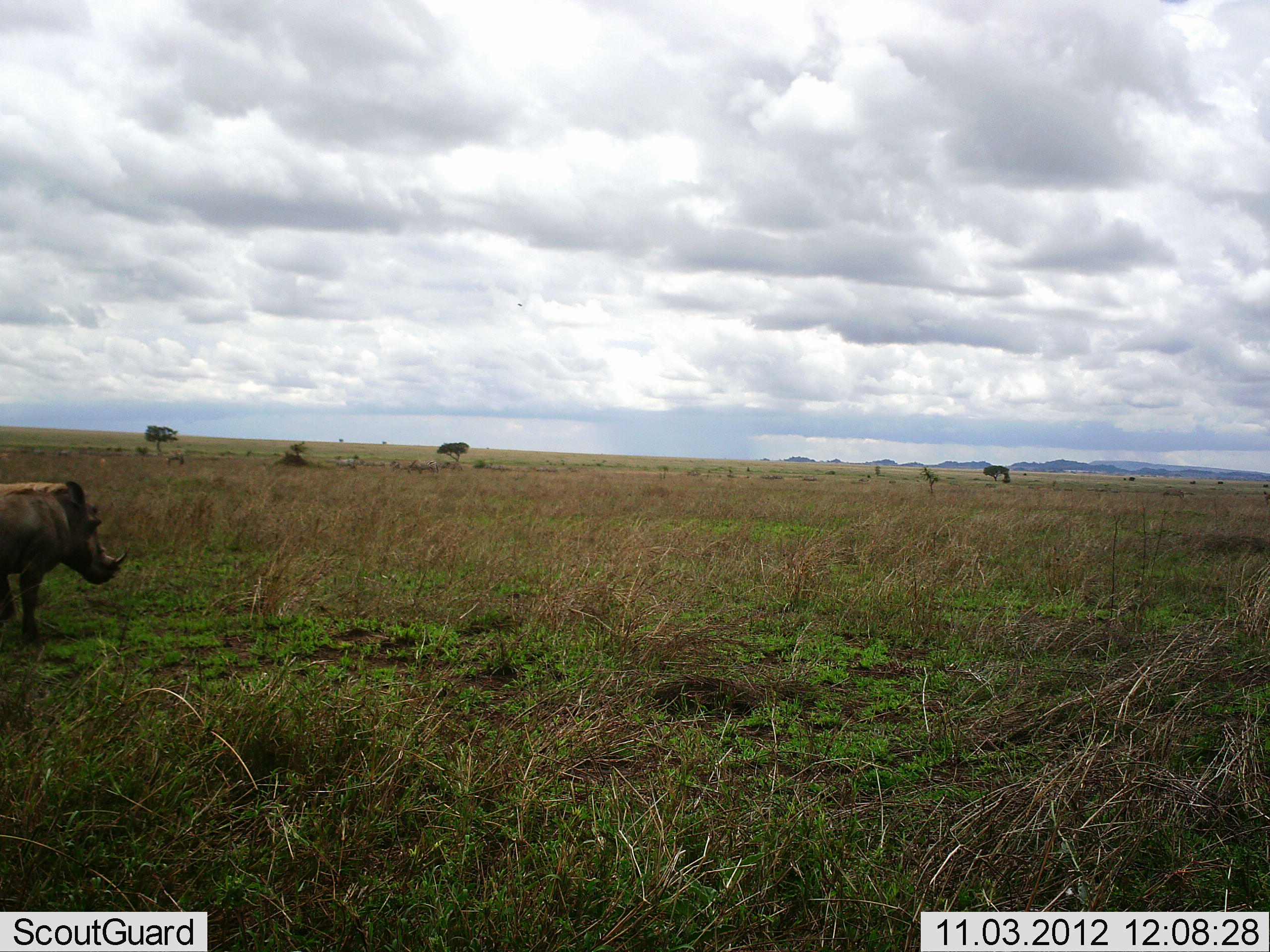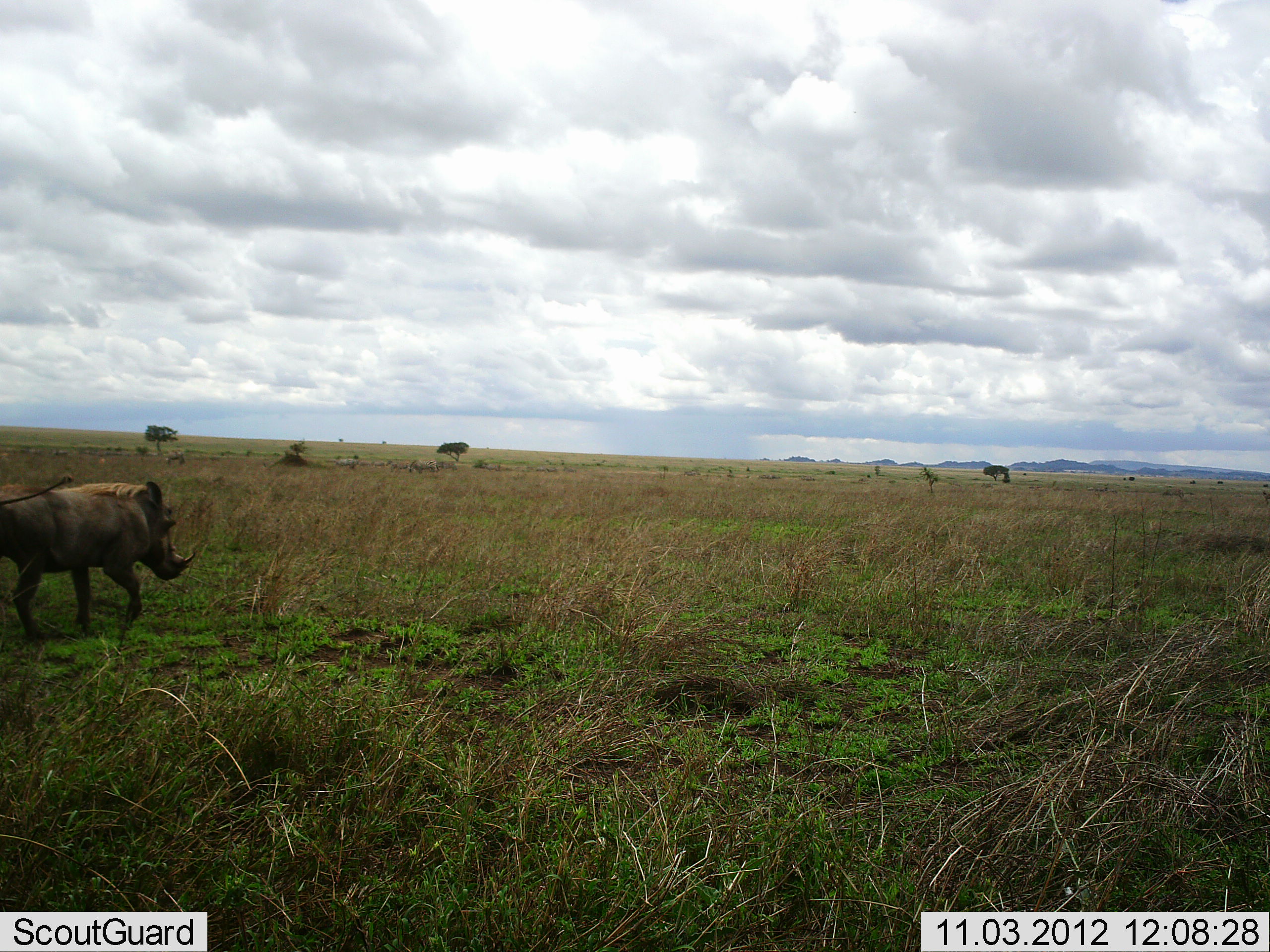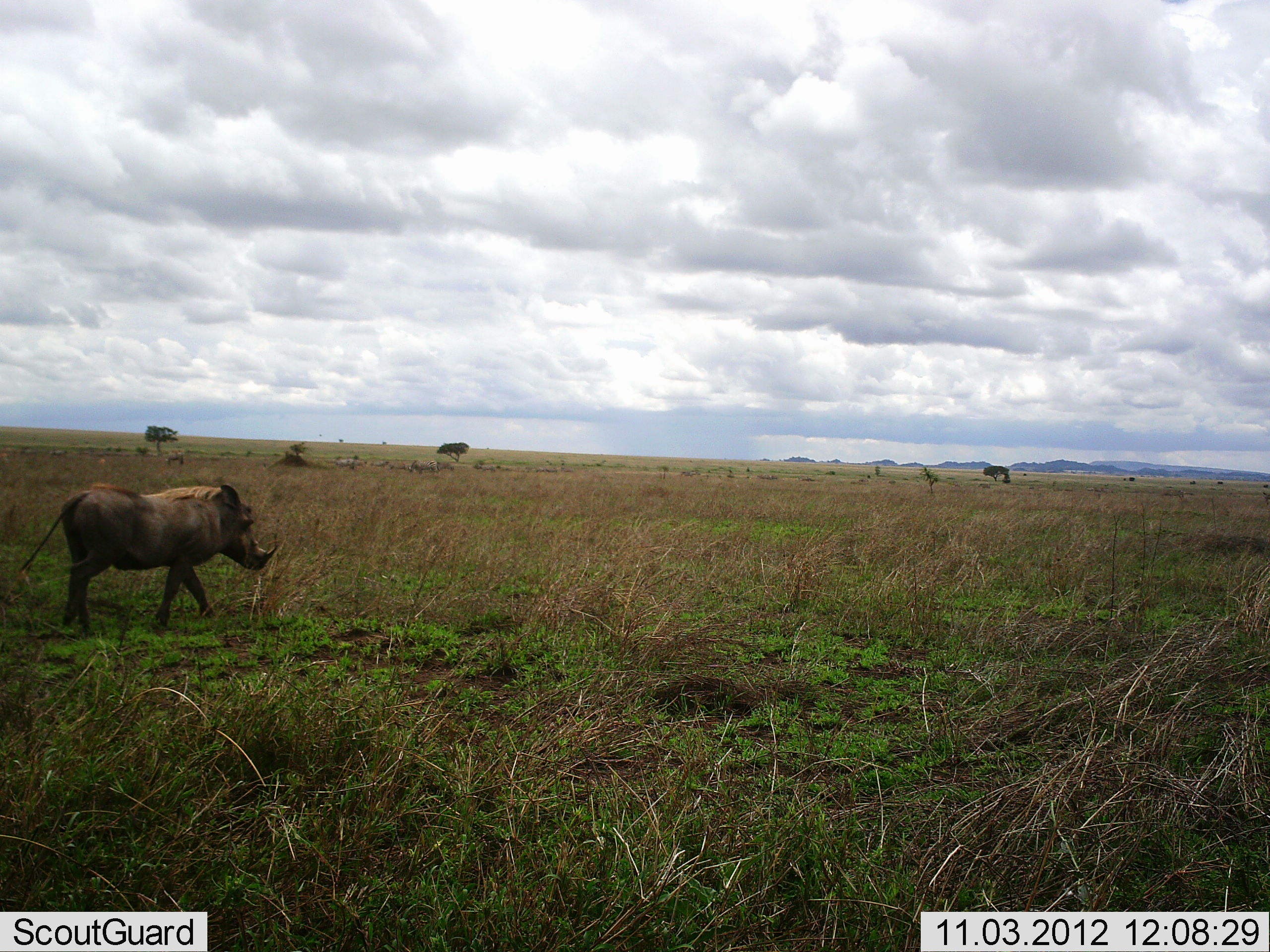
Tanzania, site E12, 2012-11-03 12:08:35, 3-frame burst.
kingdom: Animalia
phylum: Chordata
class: Mammalia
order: Artiodactyla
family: Suidae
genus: Phacochoerus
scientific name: Phacochoerus africanus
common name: warthog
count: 1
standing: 0%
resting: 0%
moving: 100%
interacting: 0%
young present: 0%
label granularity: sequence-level